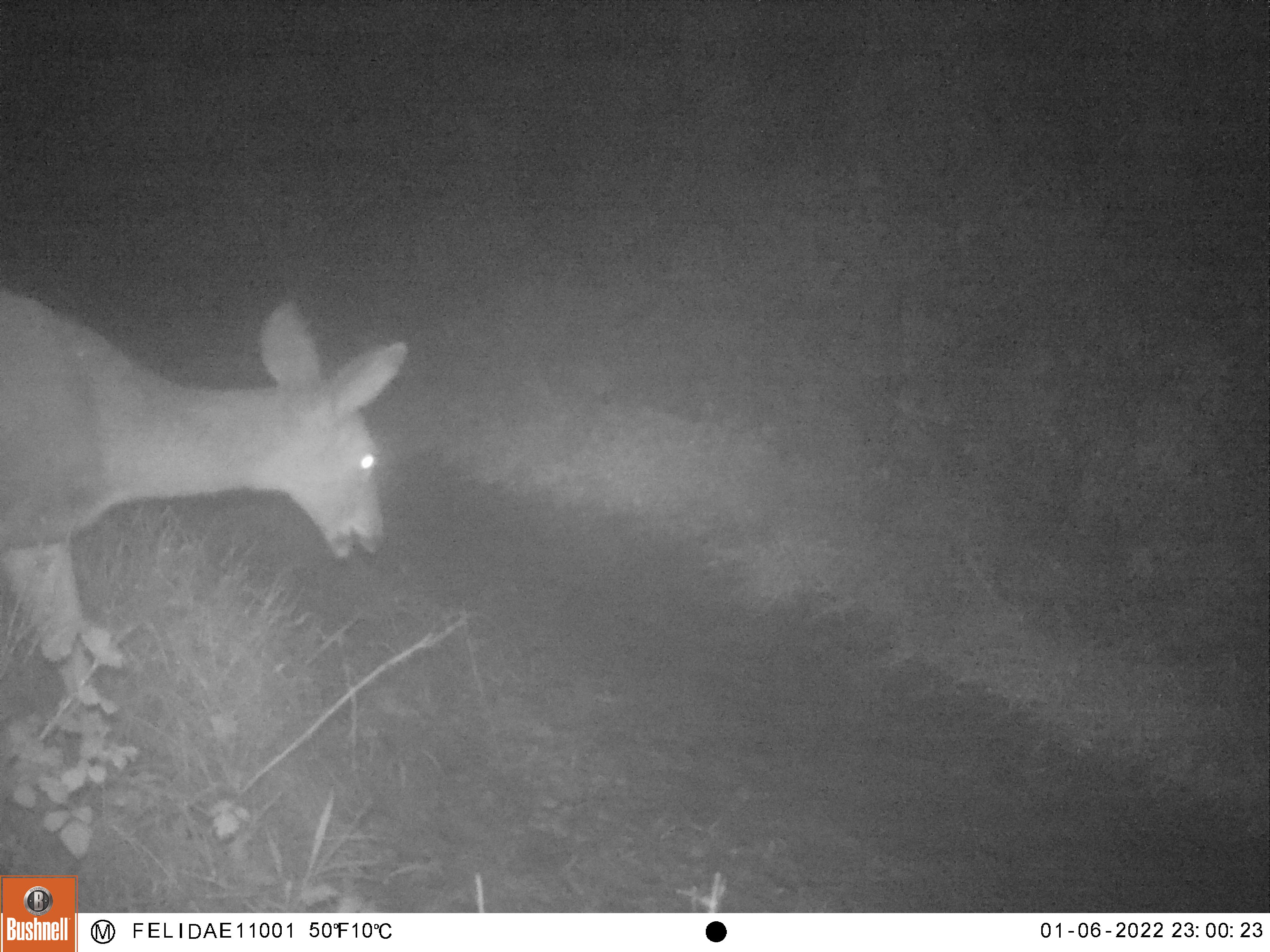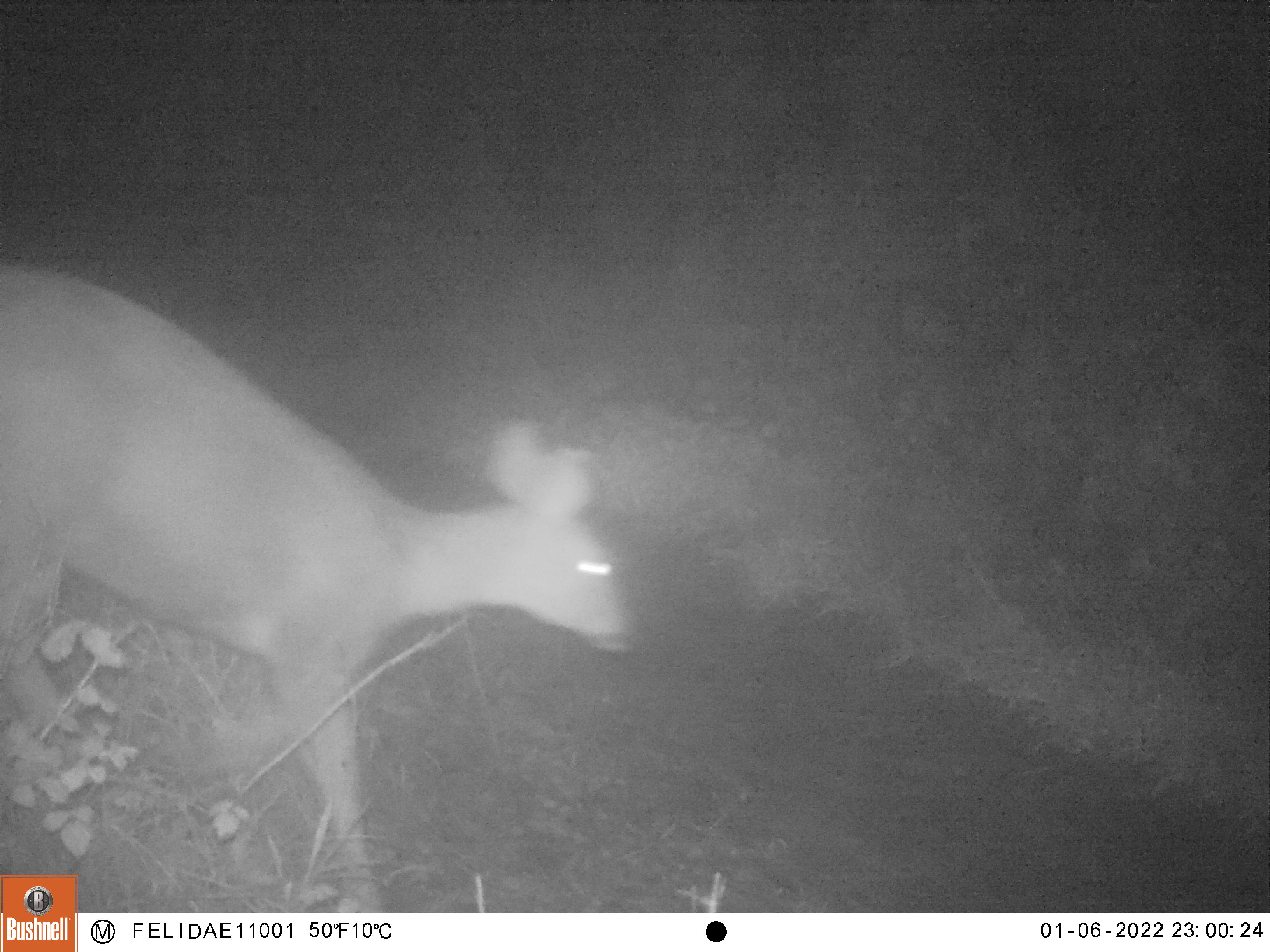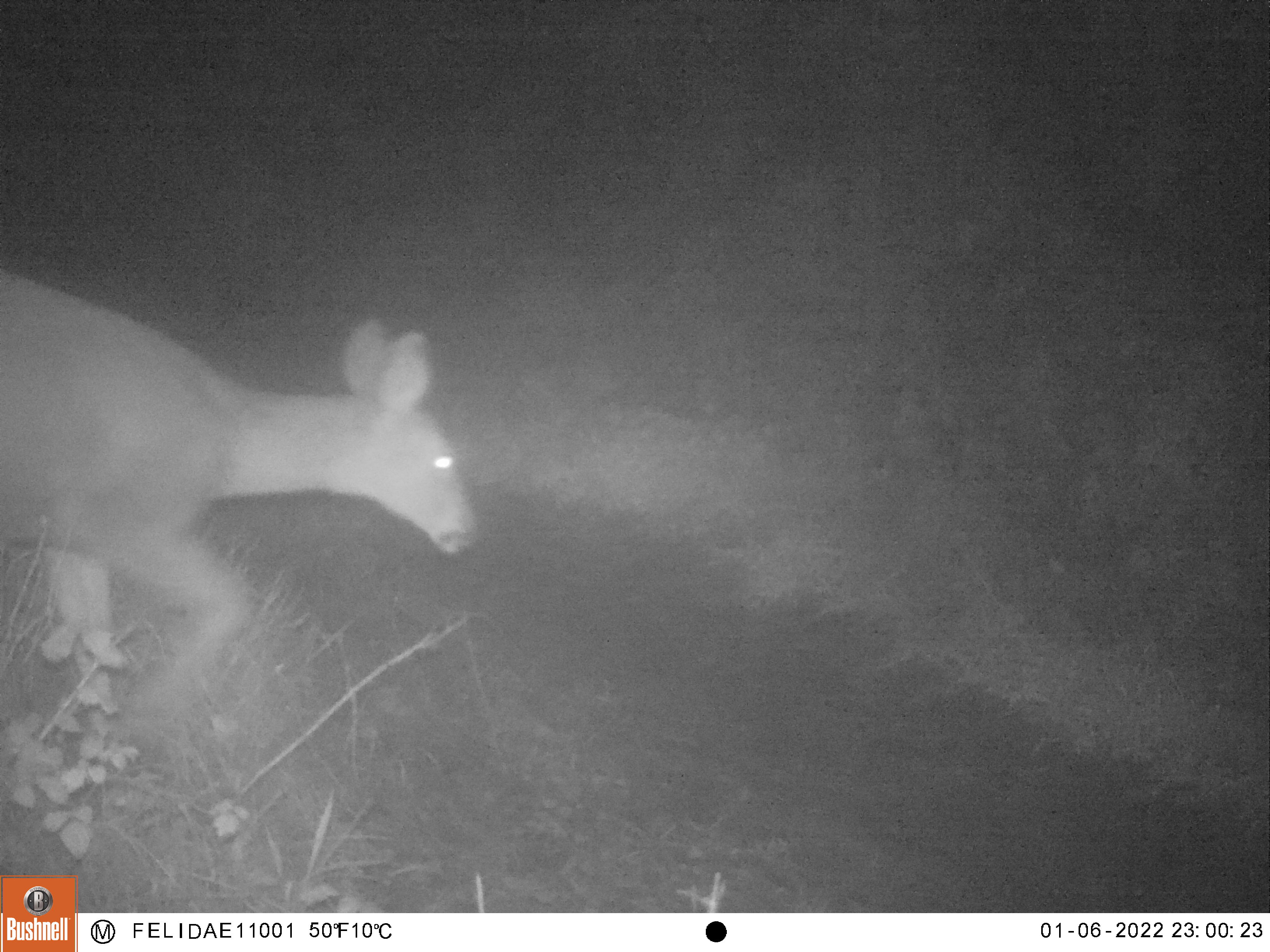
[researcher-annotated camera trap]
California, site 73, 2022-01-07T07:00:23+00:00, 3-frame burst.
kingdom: Animalia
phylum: Chordata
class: Mammalia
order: Artiodactyla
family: Cervidae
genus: Odocoileus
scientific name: Odocoileus hemionus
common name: mule deer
Mule deer (Odocoileus hemionus).